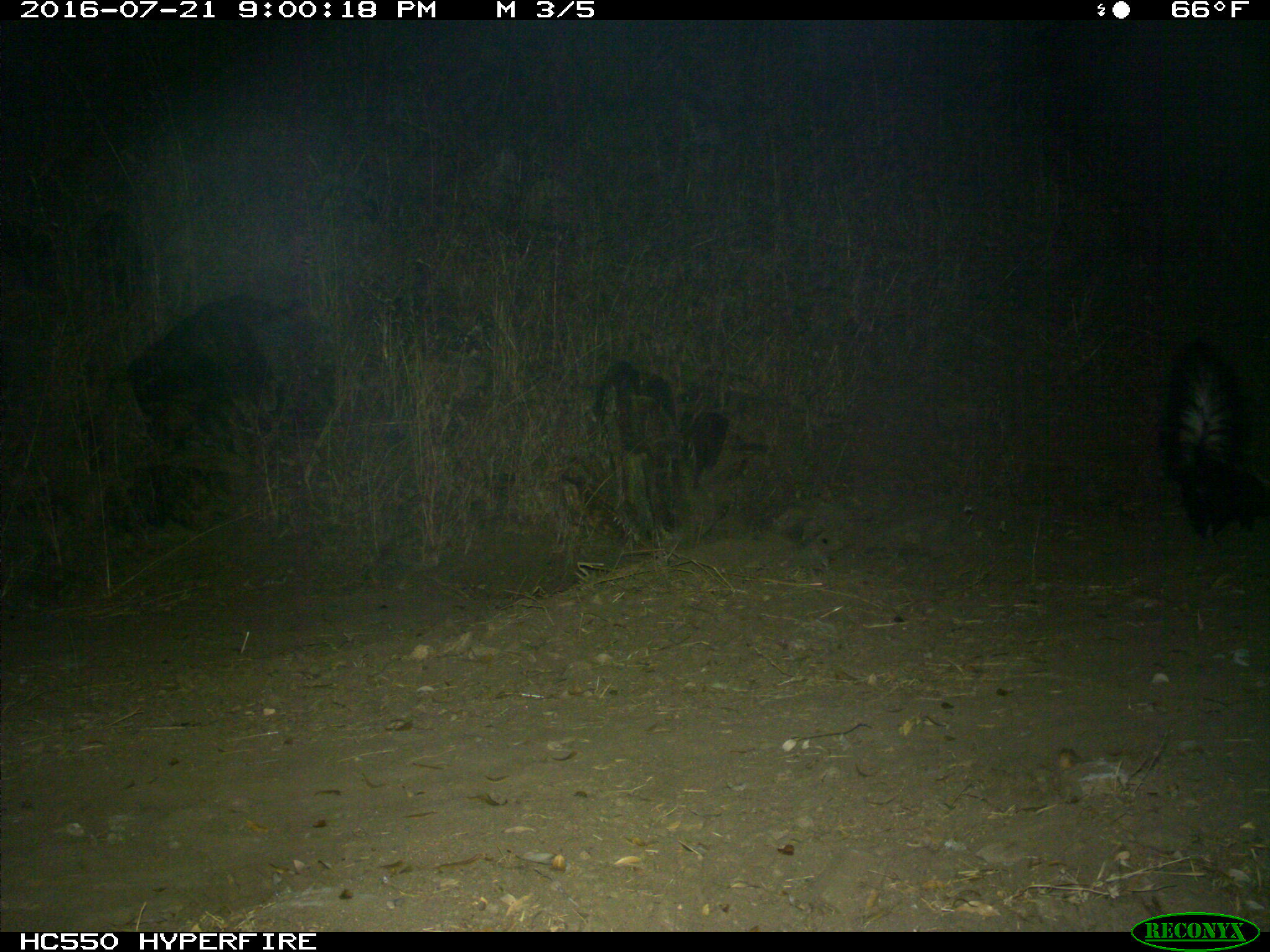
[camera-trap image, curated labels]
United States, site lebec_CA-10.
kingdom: Animalia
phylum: Chordata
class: Mammalia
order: Carnivora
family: Mephitidae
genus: Mephitis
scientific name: Mephitis mephitis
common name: striped skunk